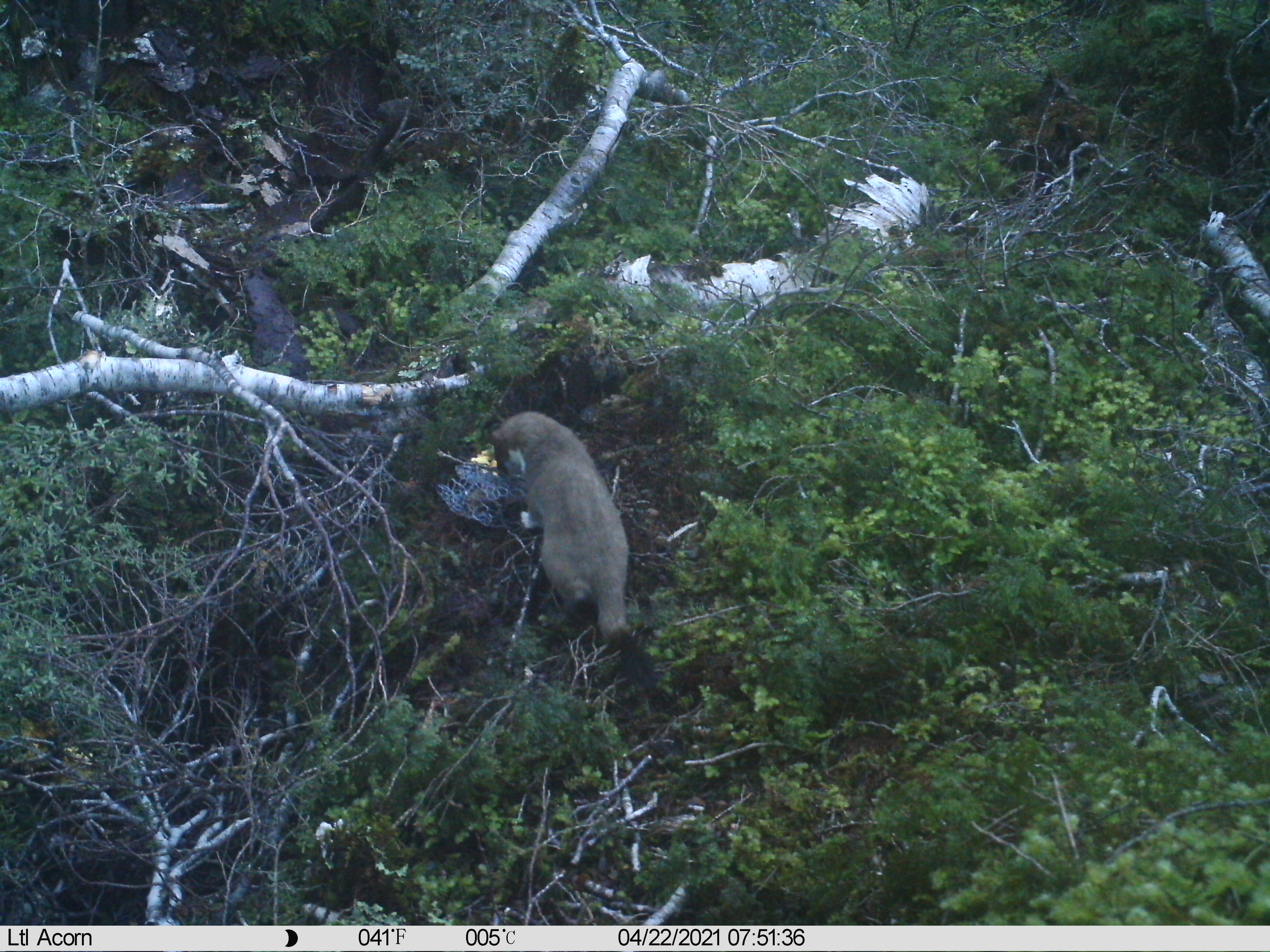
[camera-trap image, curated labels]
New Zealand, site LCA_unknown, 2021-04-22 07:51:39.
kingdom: Animalia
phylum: Chordata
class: Mammalia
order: Carnivora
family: Mustelidae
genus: Mustela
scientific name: Mustela erminea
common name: stoat